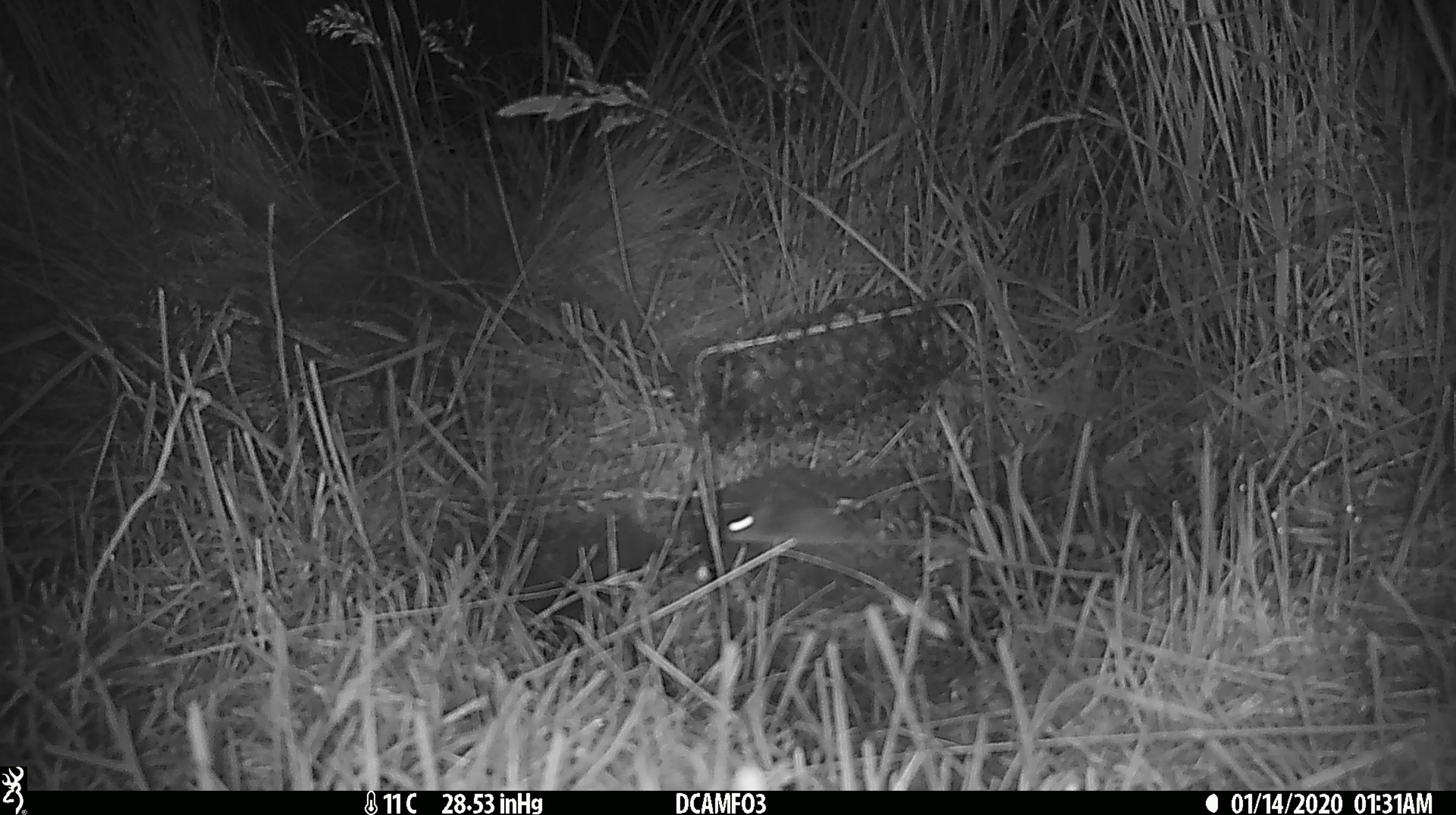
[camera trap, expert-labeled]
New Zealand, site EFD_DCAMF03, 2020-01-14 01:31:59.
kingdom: Animalia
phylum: Chordata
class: Mammalia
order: Rodentia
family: Muridae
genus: Mus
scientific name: Mus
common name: mouse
Mouse (Mus).